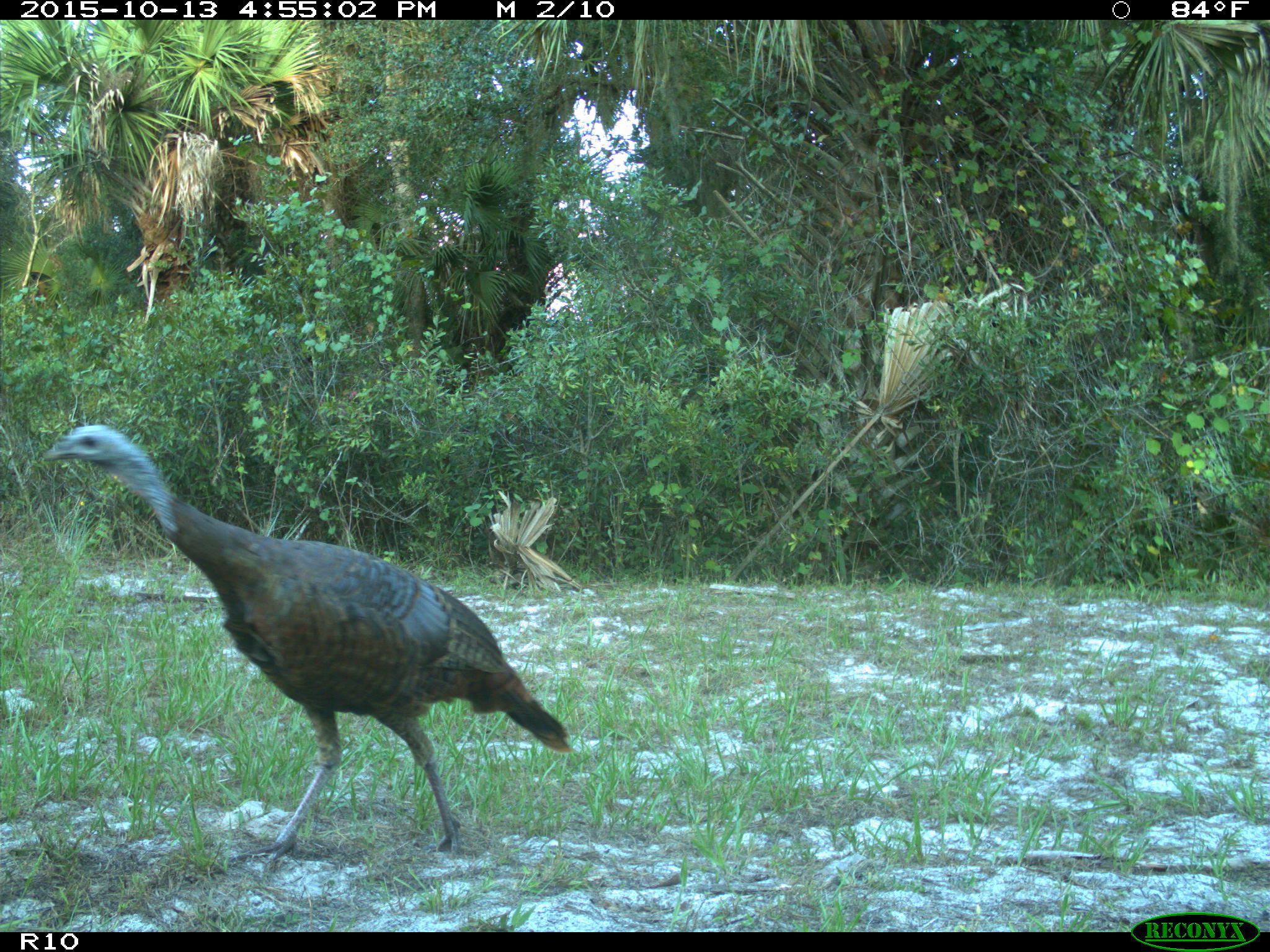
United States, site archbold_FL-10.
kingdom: Animalia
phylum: Chordata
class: Aves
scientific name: Aves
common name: birds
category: unidentified bird